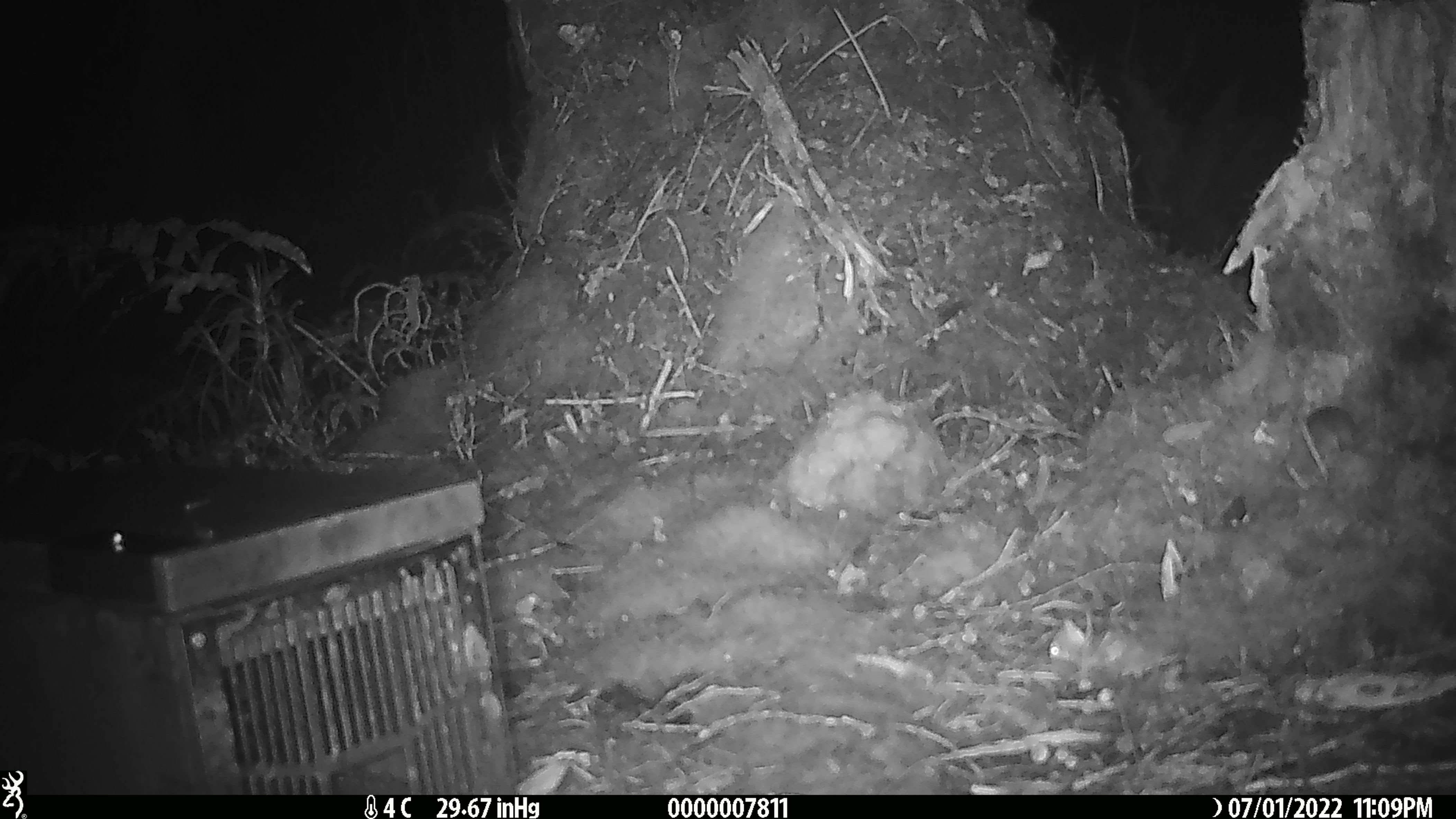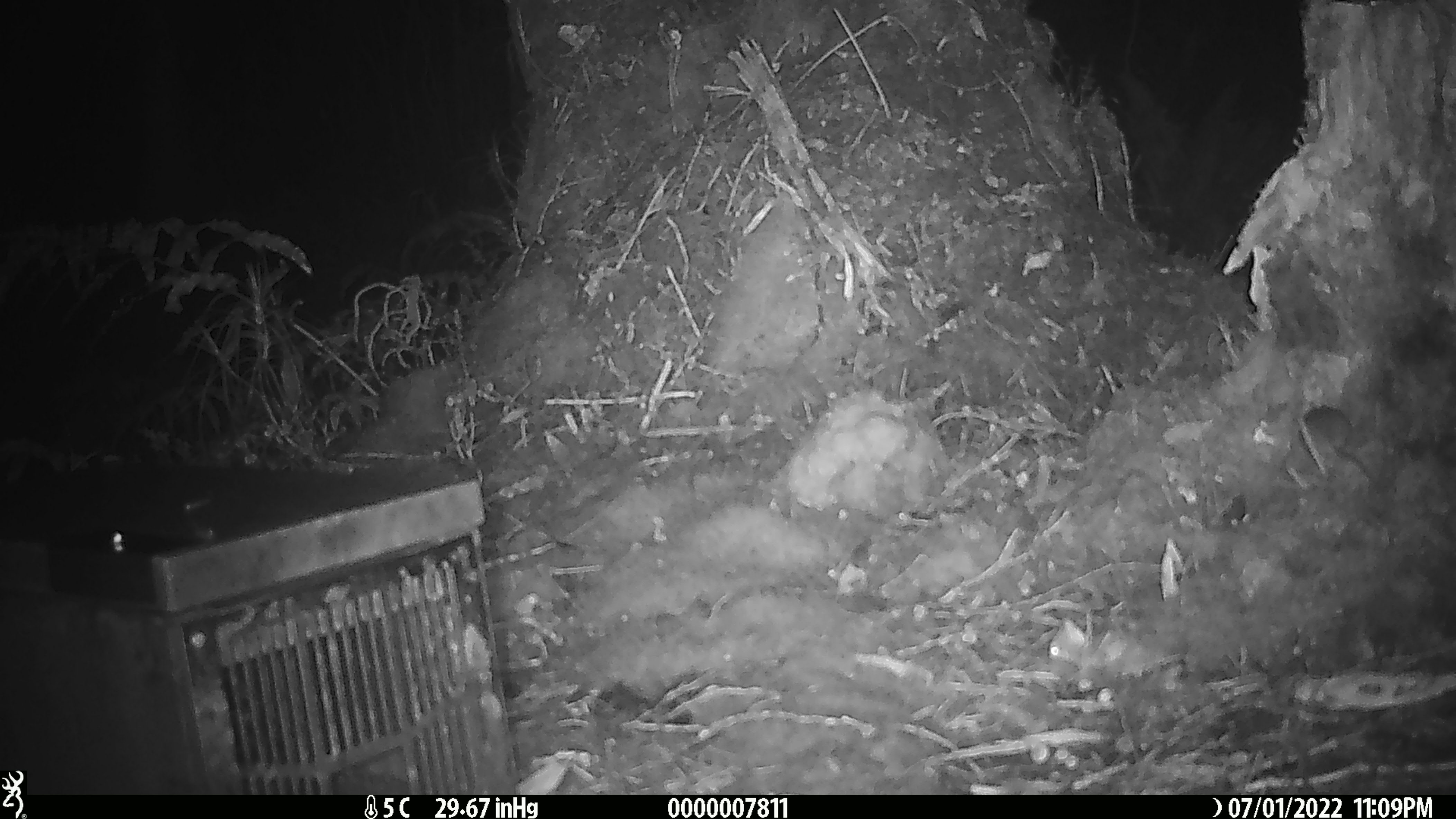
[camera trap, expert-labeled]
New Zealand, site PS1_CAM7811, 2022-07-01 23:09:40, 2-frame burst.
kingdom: Animalia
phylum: Chordata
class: Mammalia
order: Rodentia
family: Muridae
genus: Mus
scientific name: Mus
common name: mouse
Mouse (Mus).